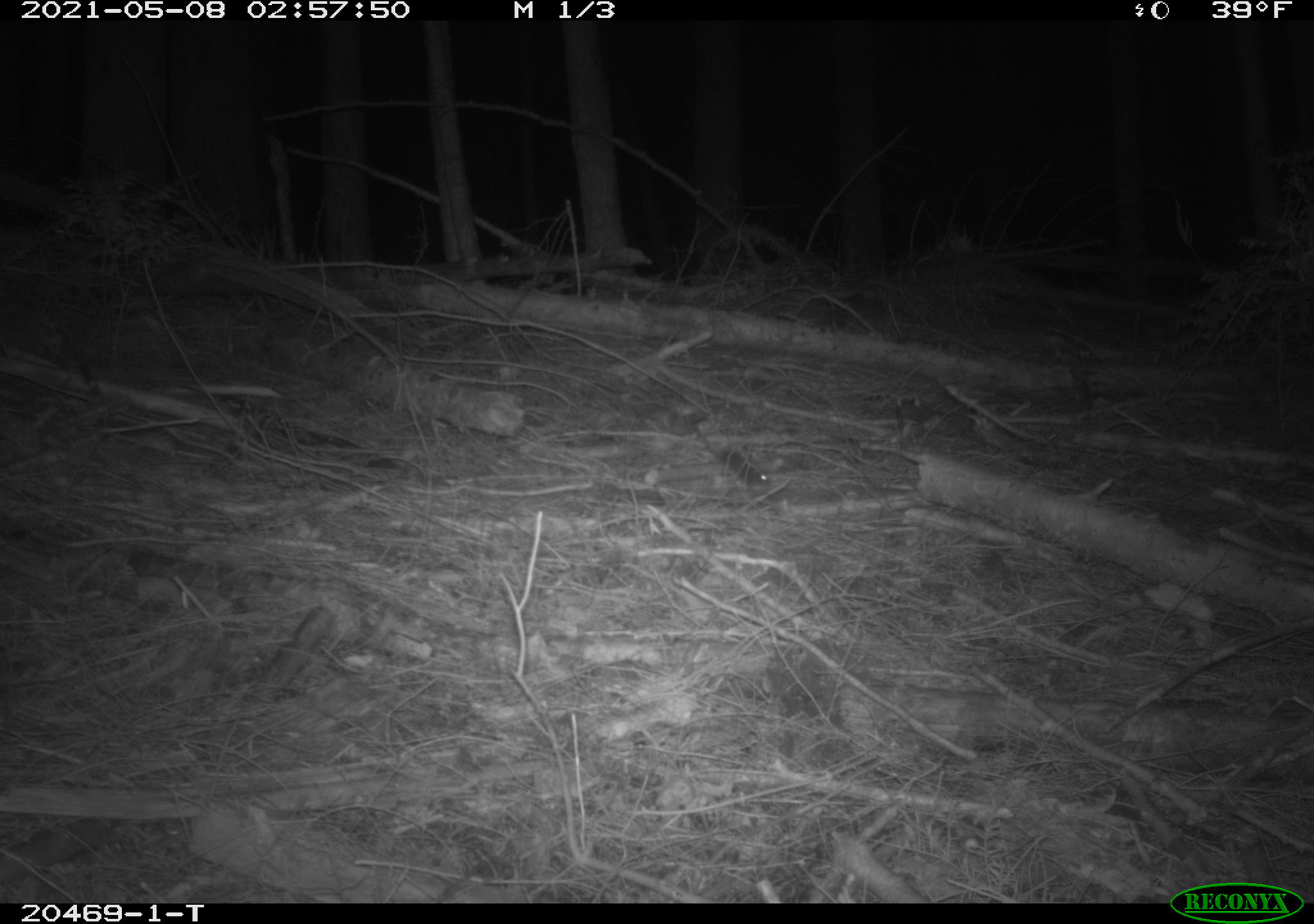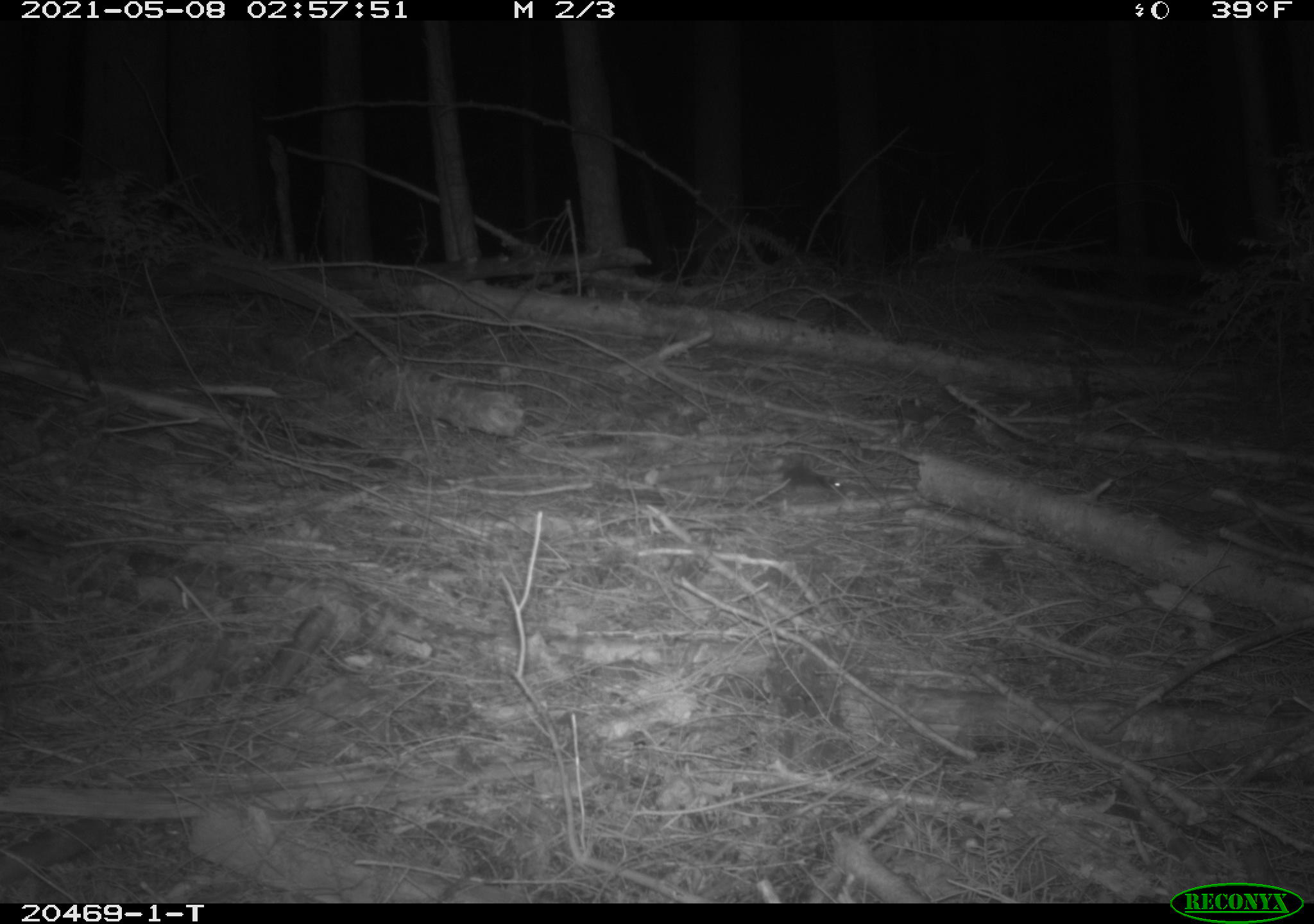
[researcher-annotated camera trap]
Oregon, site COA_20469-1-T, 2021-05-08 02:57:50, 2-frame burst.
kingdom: Animalia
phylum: Chordata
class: Mammalia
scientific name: Mammalia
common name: small mammal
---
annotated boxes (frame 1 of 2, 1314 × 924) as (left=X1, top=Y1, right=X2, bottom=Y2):
small mammal: (left=676, top=404, right=774, bottom=508)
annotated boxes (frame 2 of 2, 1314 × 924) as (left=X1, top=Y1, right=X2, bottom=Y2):
small mammal: (left=730, top=442, right=867, bottom=528)